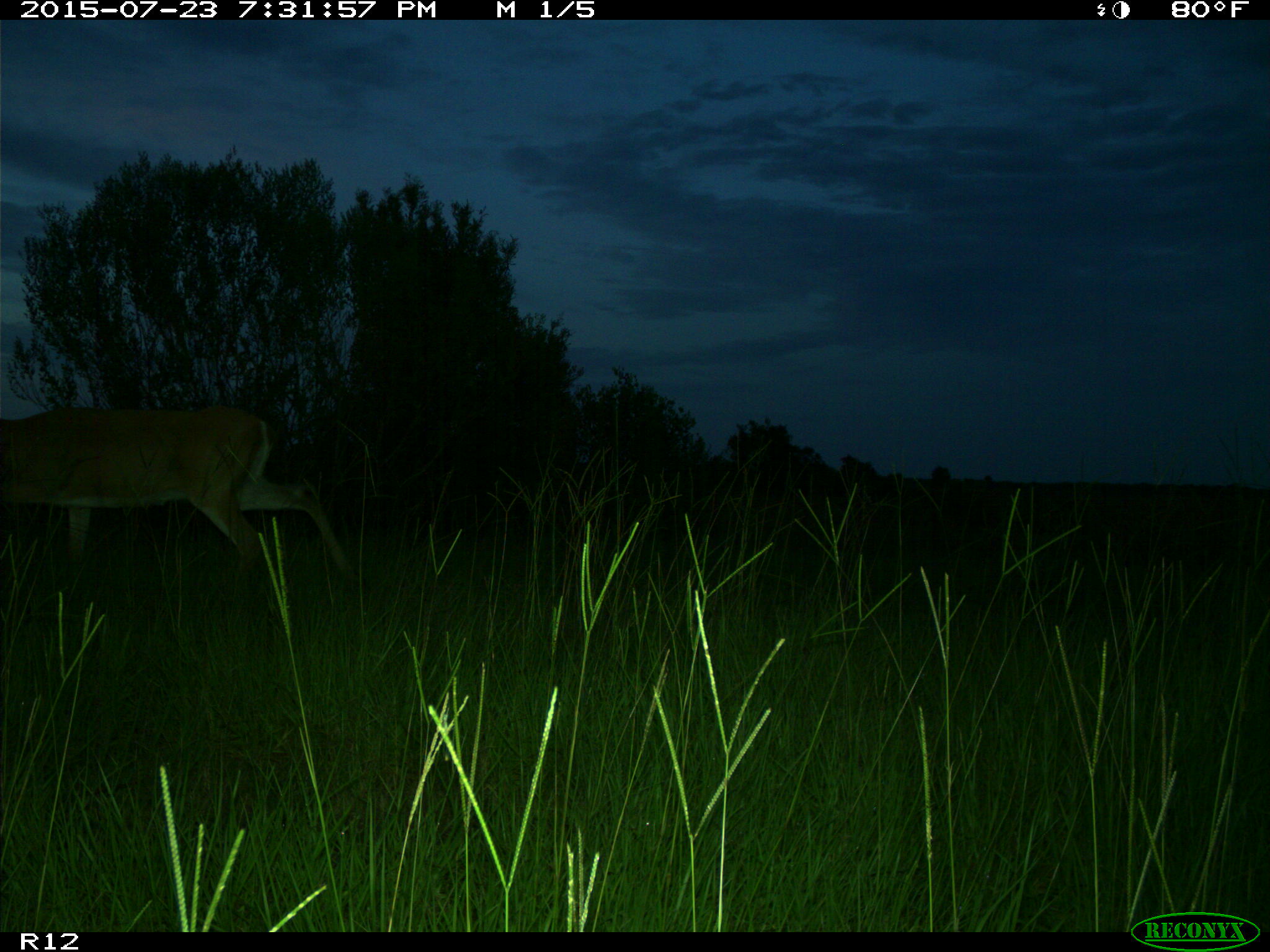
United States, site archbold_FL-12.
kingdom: Animalia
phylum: Chordata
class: Mammalia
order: Artiodactyla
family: Cervidae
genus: Odocoileus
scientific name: Odocoileus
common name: deer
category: unidentified deer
Unidentified deer (deer) (Odocoileus).